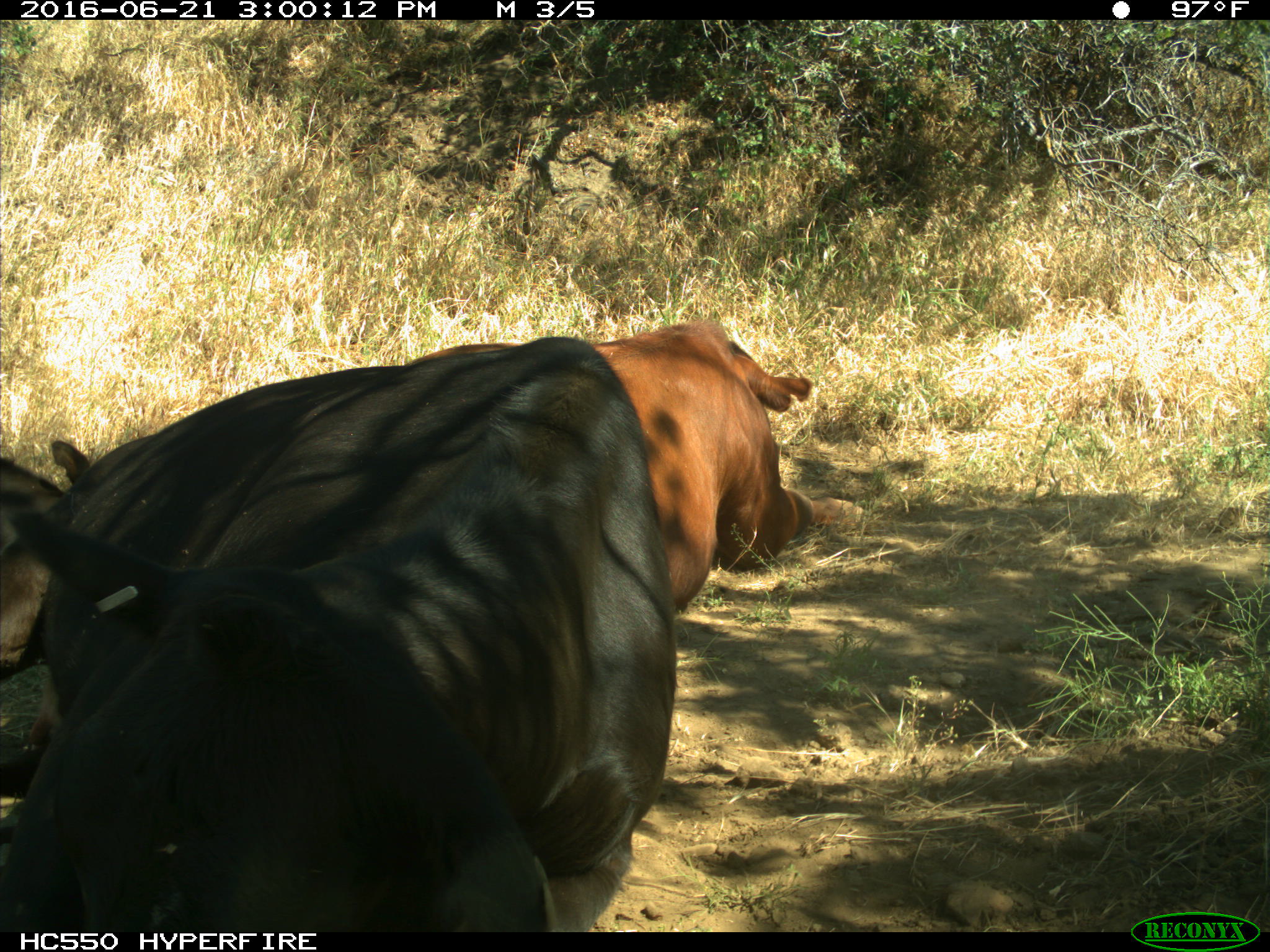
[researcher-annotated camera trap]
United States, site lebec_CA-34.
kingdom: Animalia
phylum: Chordata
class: Mammalia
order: Artiodactyla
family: Bovidae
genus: Bos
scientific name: Bos taurus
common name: domestic cow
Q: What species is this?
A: Bos taurus (domestic cow).